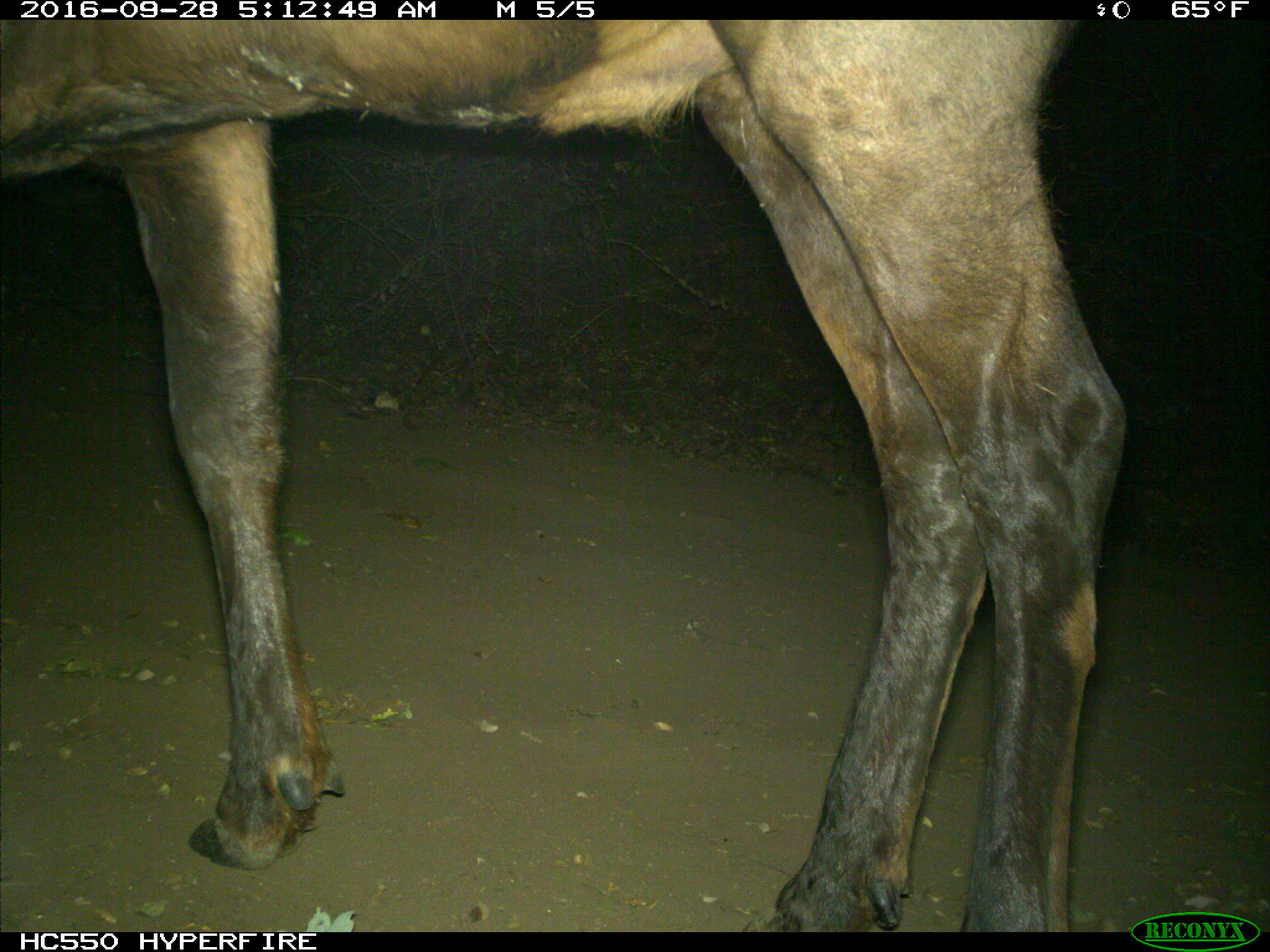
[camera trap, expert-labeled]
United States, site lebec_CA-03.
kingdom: Animalia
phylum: Chordata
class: Mammalia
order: Artiodactyla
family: Cervidae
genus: Cervus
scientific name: Cervus canadensis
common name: elk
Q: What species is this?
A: Cervus canadensis (elk).